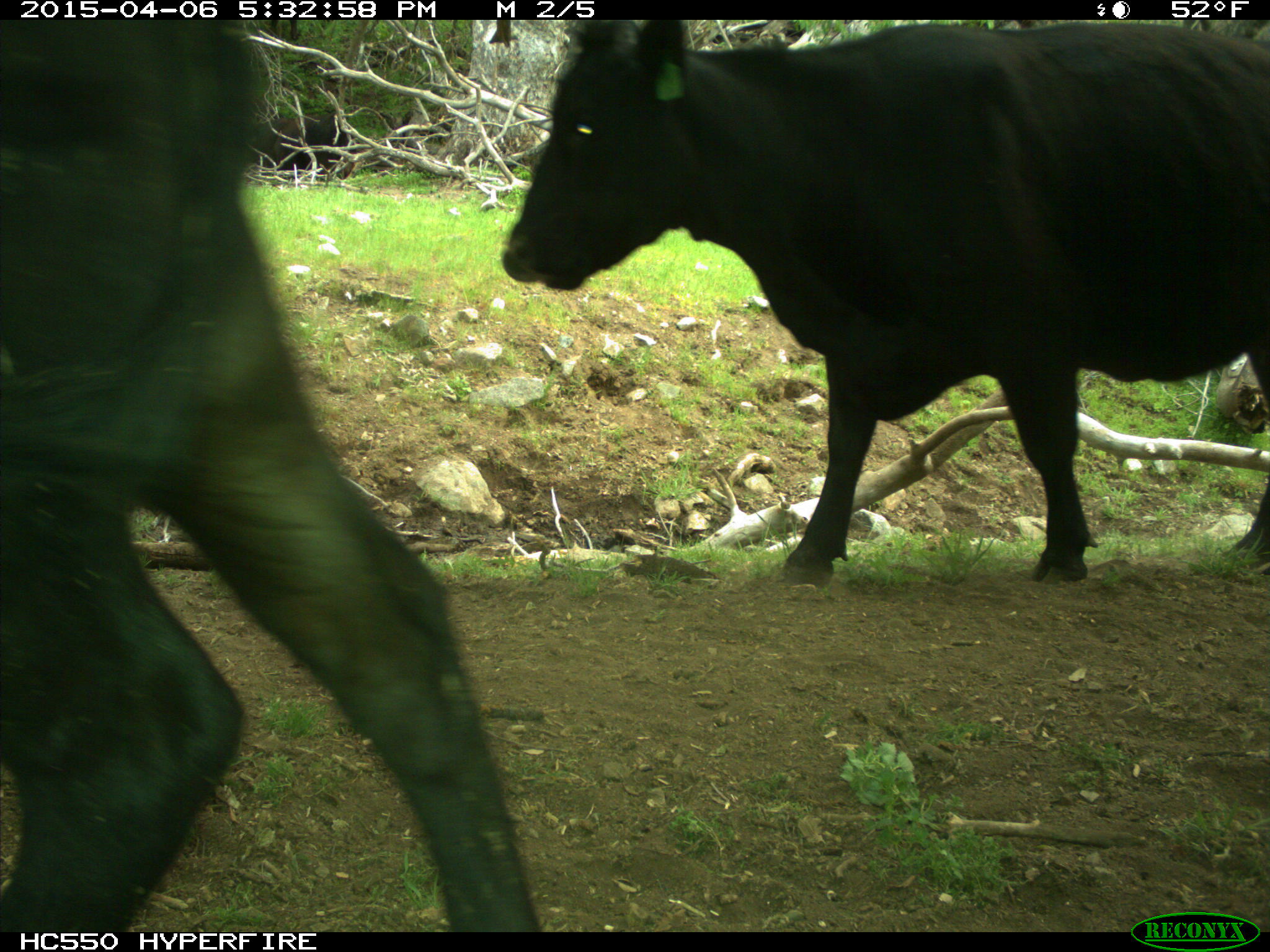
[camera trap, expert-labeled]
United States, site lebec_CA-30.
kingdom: Animalia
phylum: Chordata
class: Mammalia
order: Artiodactyla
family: Bovidae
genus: Bos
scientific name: Bos taurus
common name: domestic cow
Bos taurus (domestic cow).